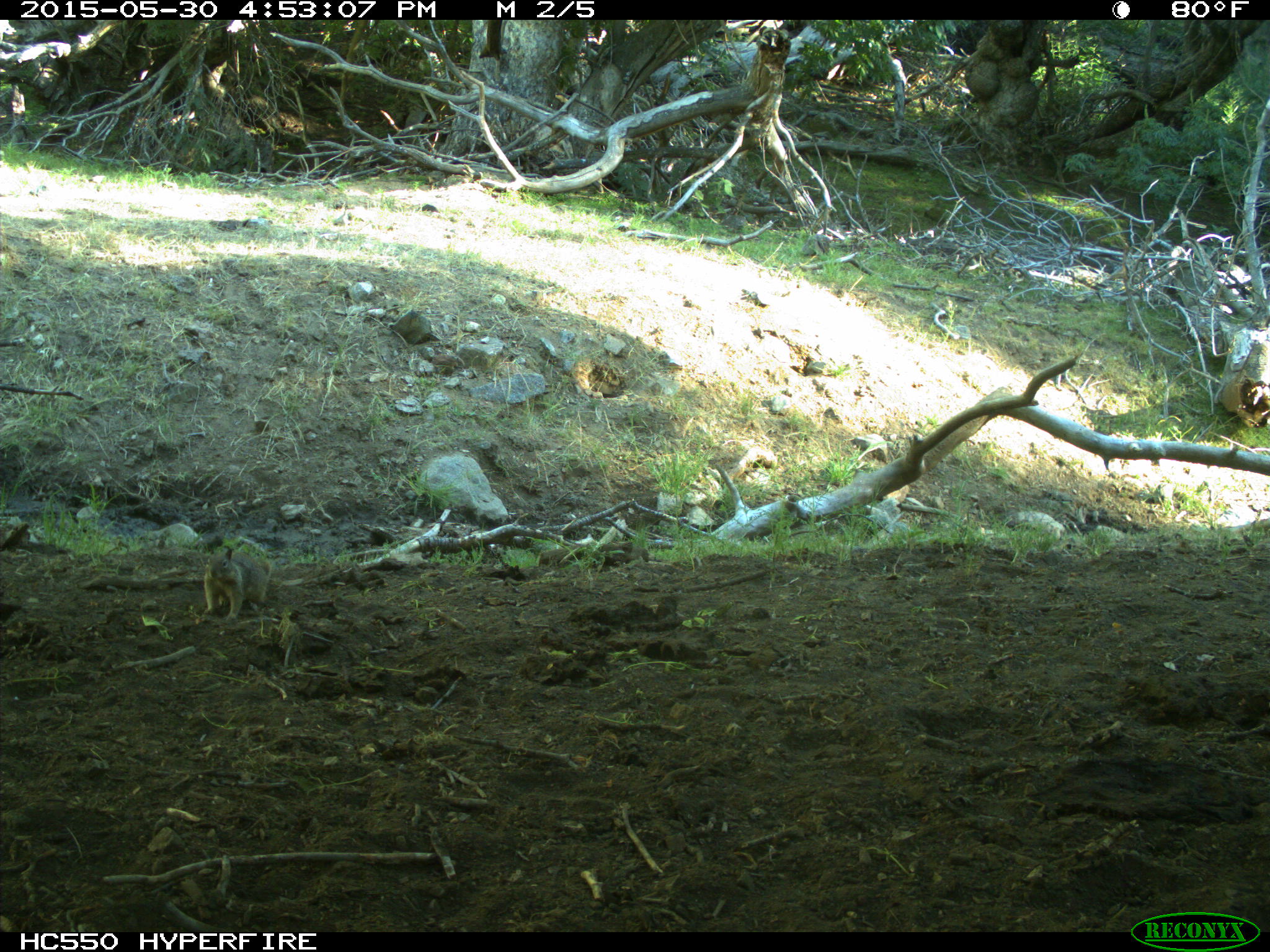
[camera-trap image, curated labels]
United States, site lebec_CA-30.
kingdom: Animalia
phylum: Chordata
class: Mammalia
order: Rodentia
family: Sciuridae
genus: Otospermophilus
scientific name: Otospermophilus beecheyi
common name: california ground squirrel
Otospermophilus beecheyi (california ground squirrel).